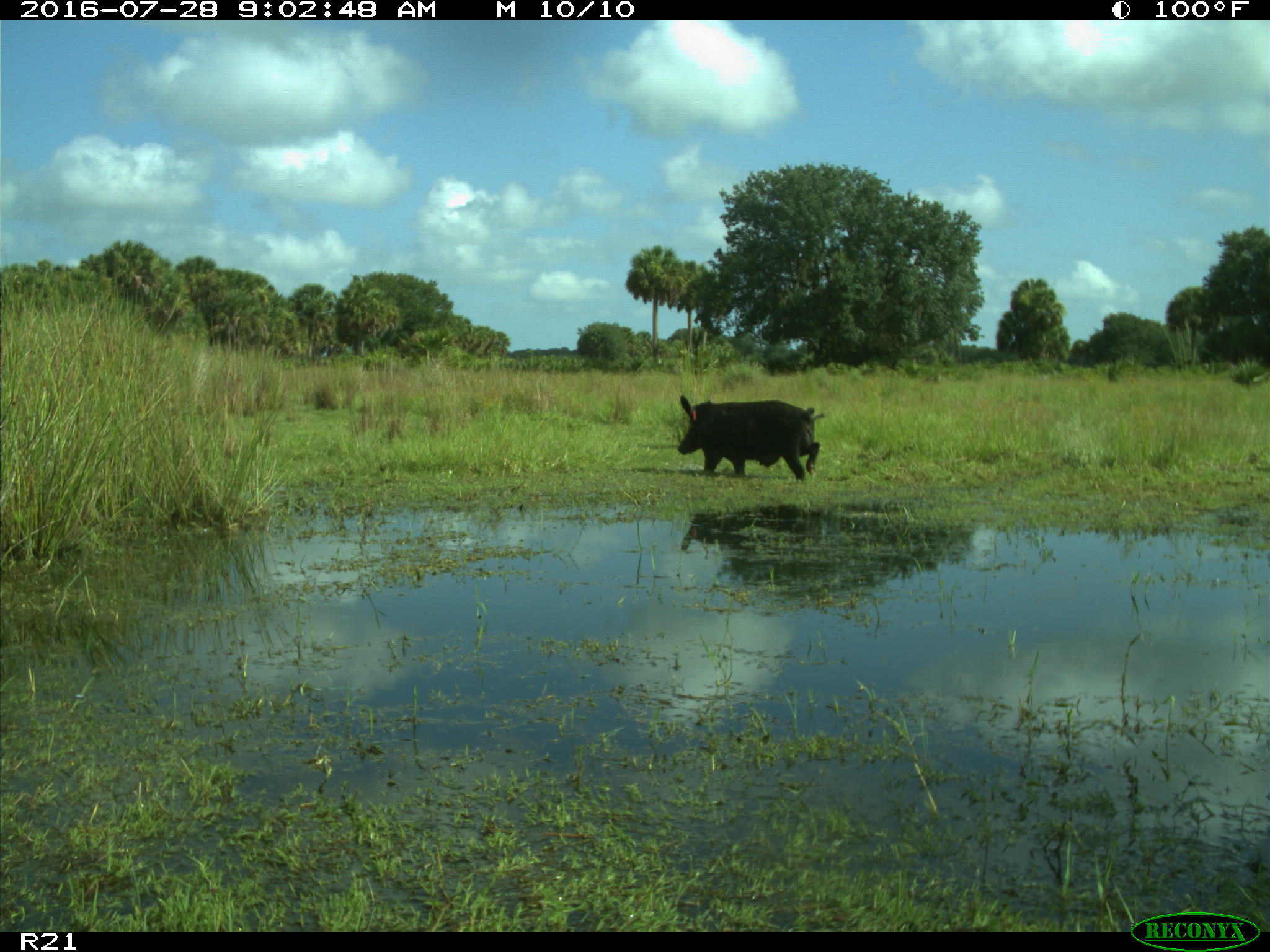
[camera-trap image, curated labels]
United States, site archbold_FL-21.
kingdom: Animalia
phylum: Chordata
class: Mammalia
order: Artiodactyla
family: Suidae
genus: Sus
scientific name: Sus scrofa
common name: wild boar